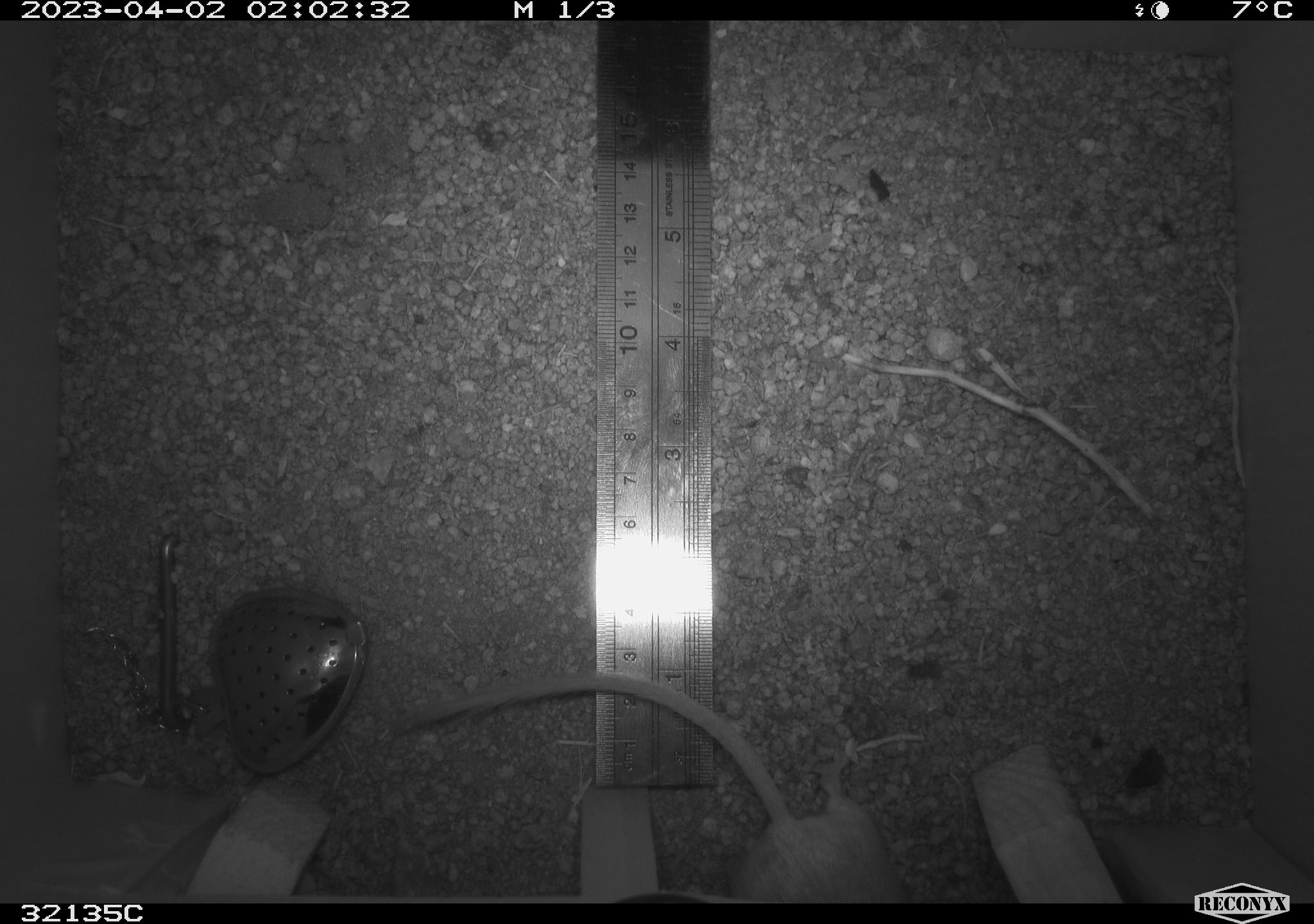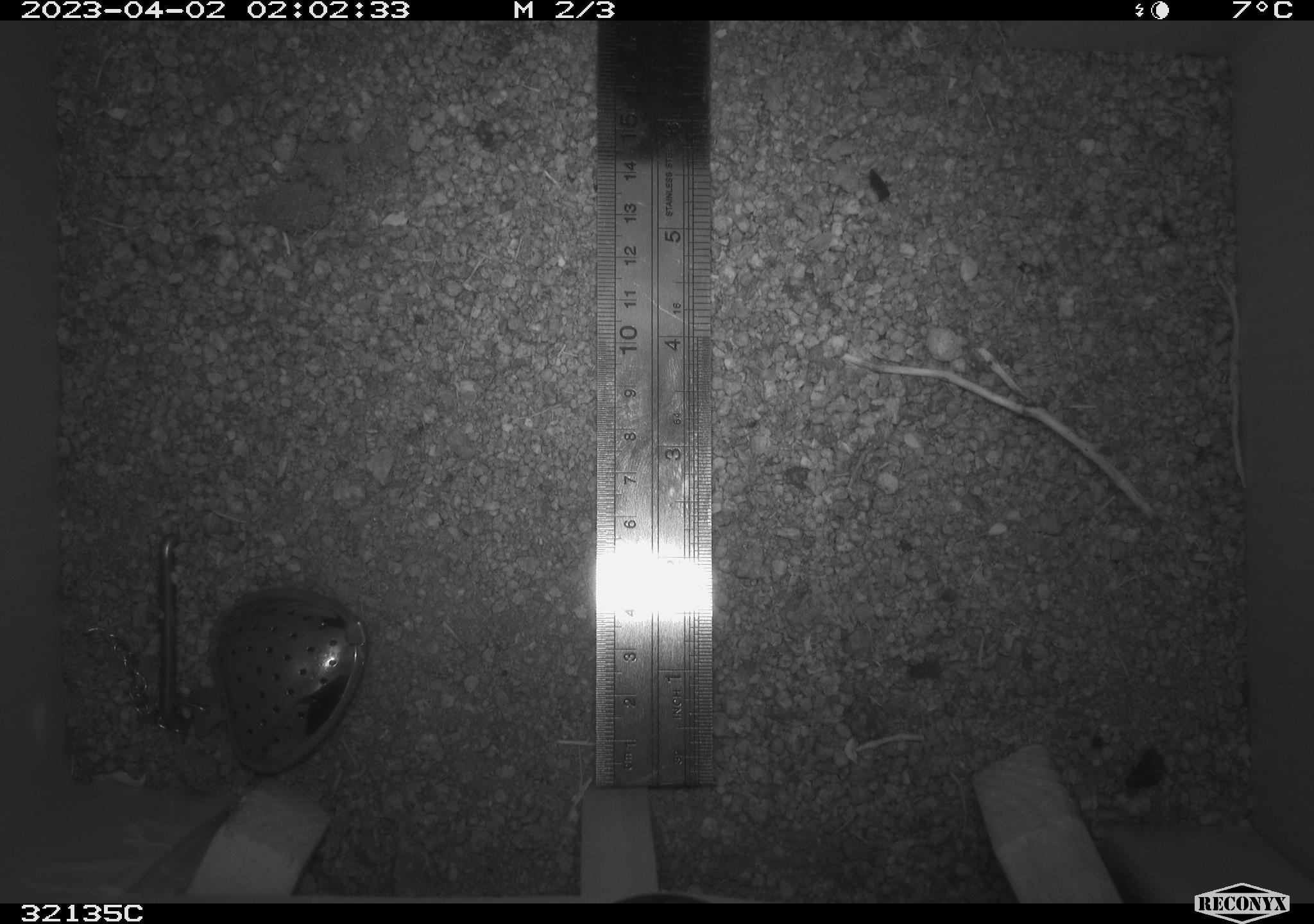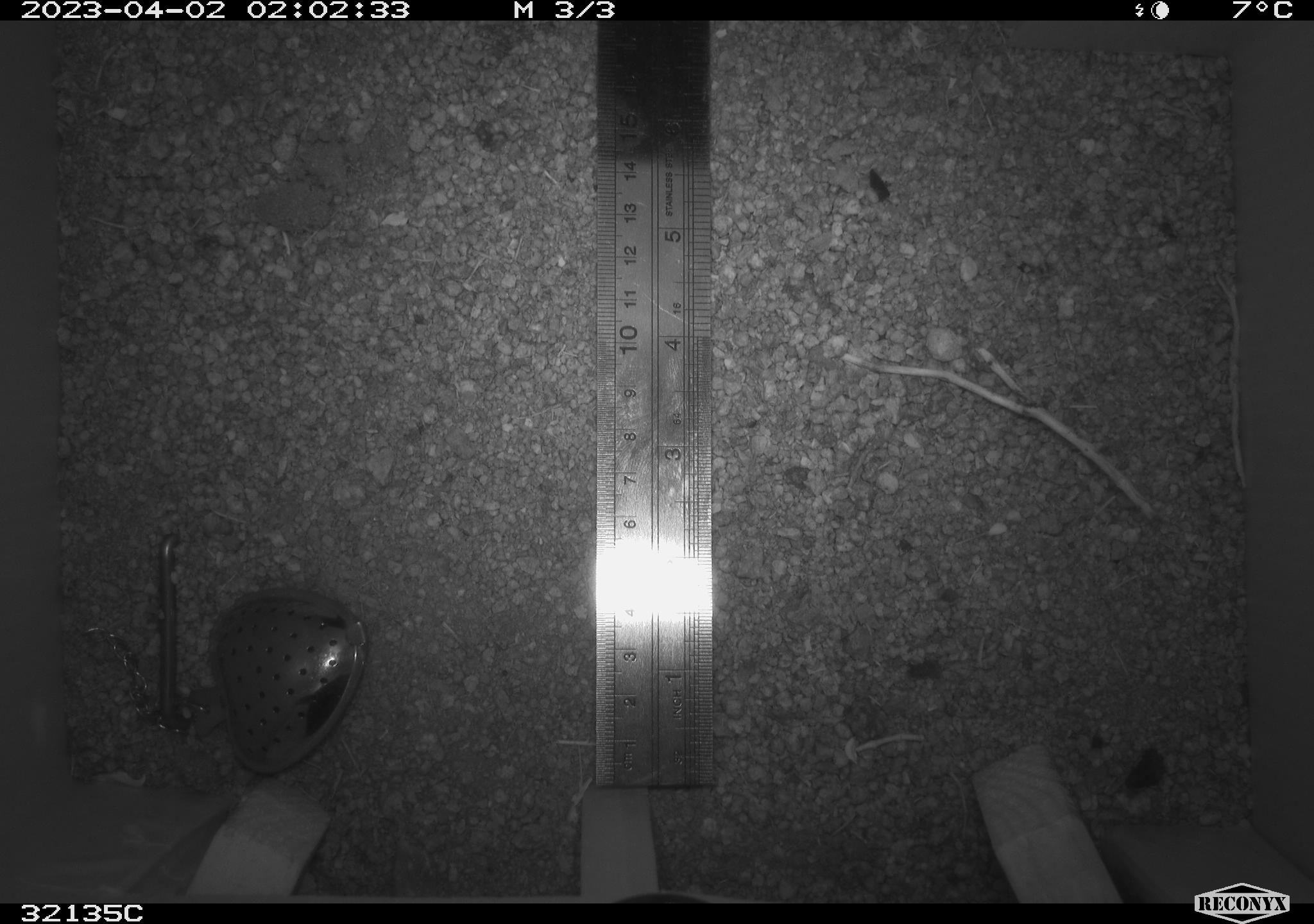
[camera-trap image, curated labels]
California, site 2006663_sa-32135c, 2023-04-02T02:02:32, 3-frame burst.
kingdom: Animalia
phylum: Chordata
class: Mammalia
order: Rodentia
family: Heteromyidae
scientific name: Heteromyidae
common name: kangaroo rats and pocket mice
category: heteromyidae family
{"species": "heteromyidae family (kangaroo rats and pocket mice) (Heteromyidae)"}